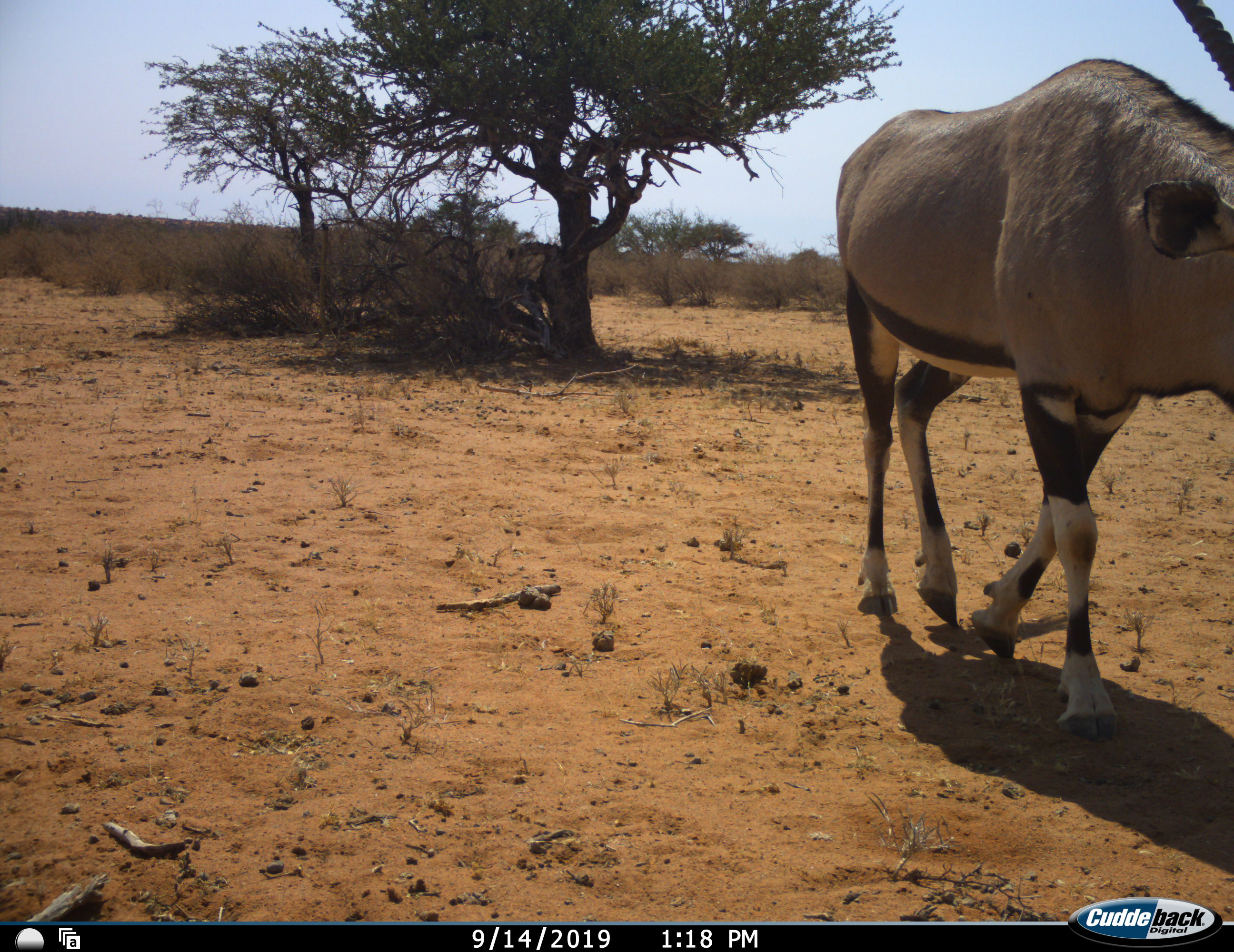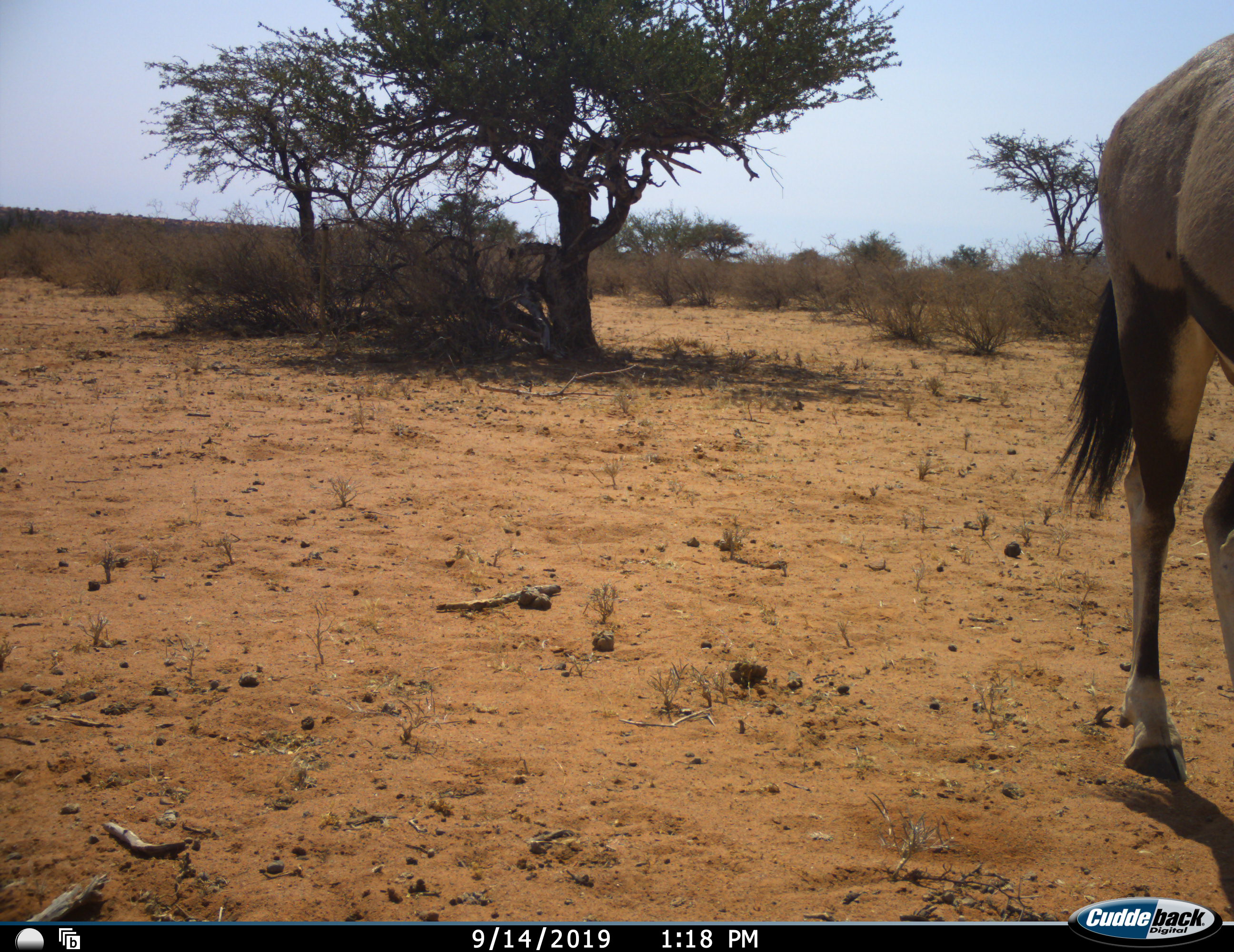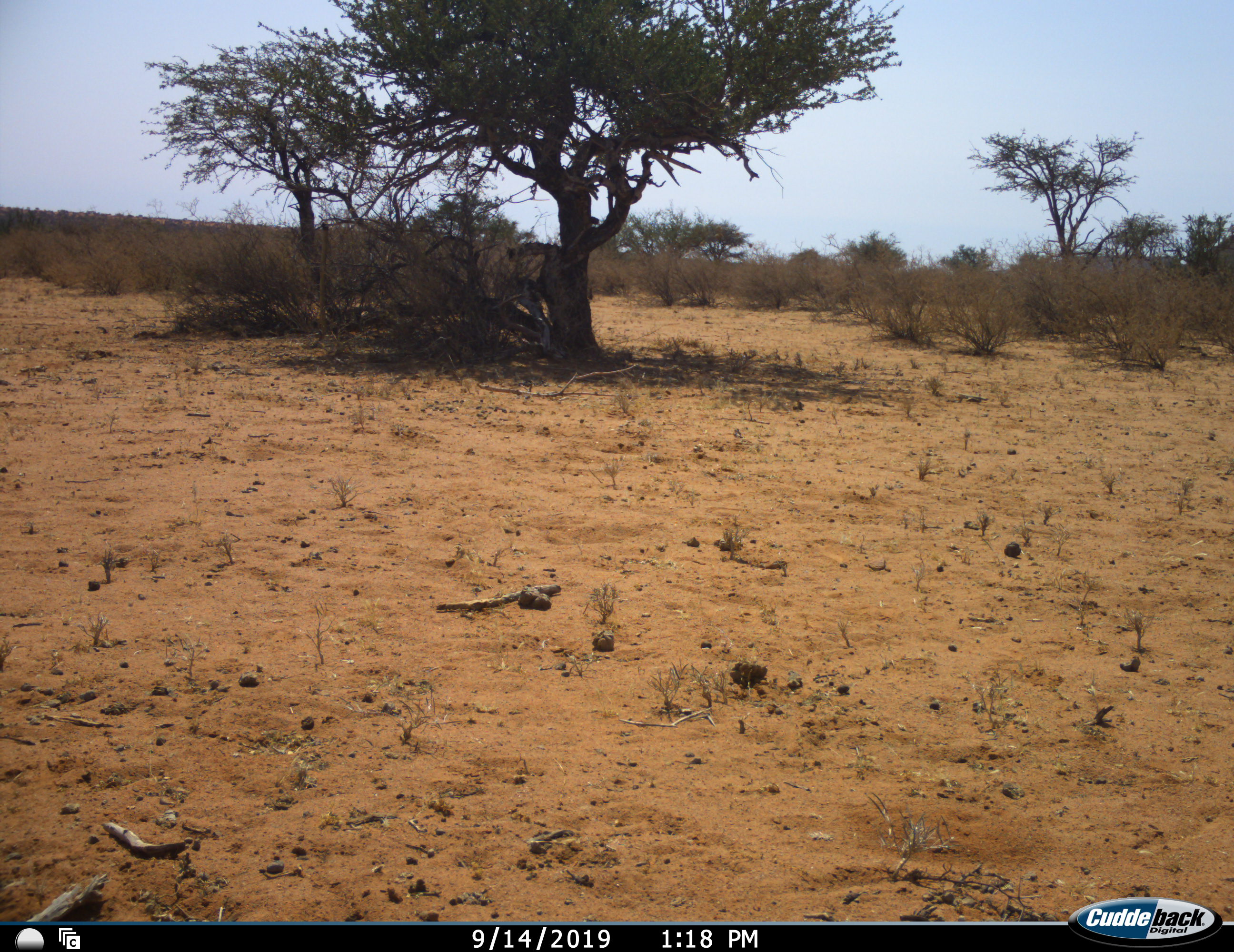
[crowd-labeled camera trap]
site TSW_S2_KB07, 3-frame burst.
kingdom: Animalia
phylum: Chordata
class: Mammalia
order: Artiodactyla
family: Bovidae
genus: Oryx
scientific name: Oryx gazella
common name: gemsbok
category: oryx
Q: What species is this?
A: Oryx (gemsbok) (Oryx gazella).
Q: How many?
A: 1.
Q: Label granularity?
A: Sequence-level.